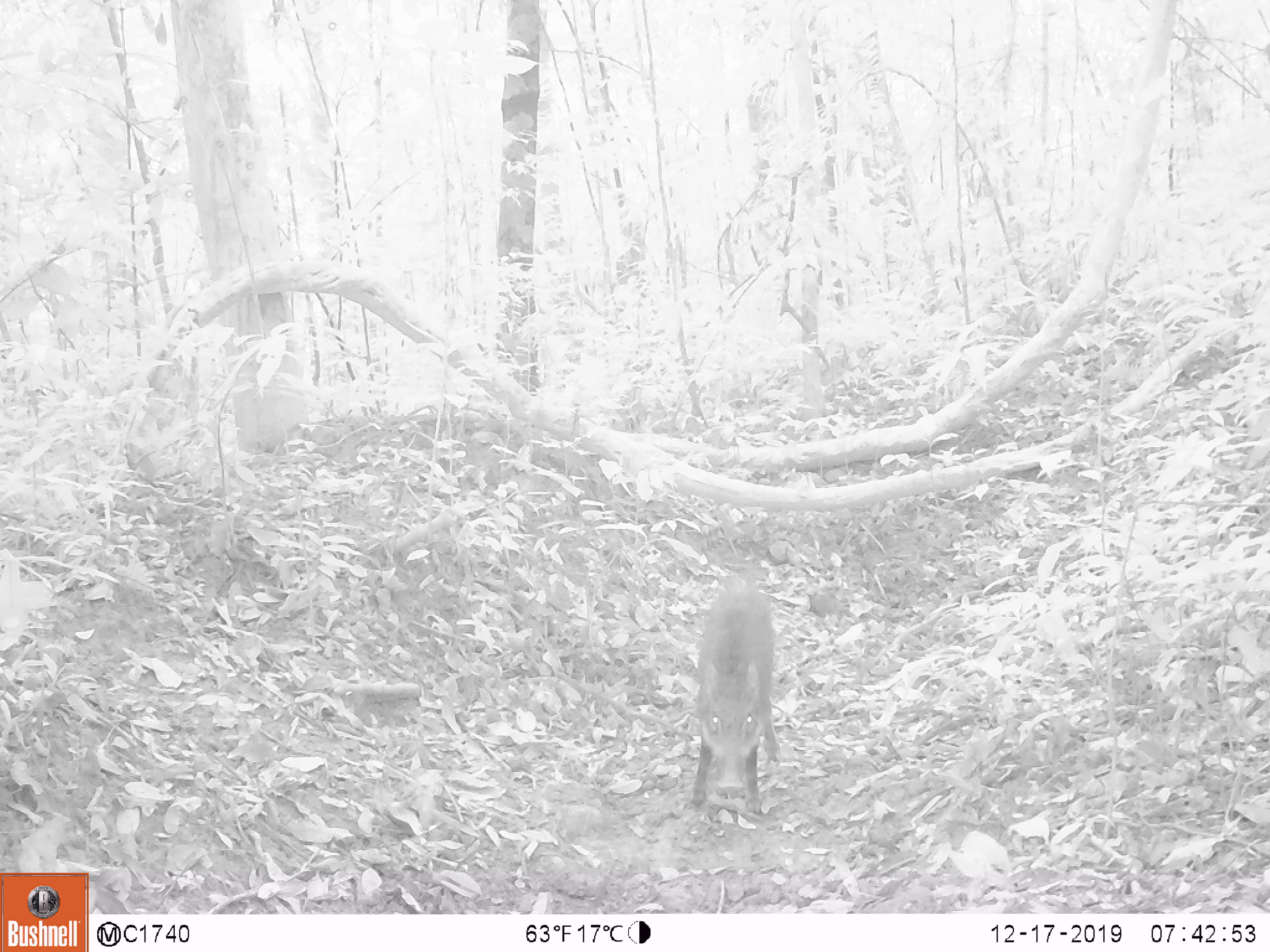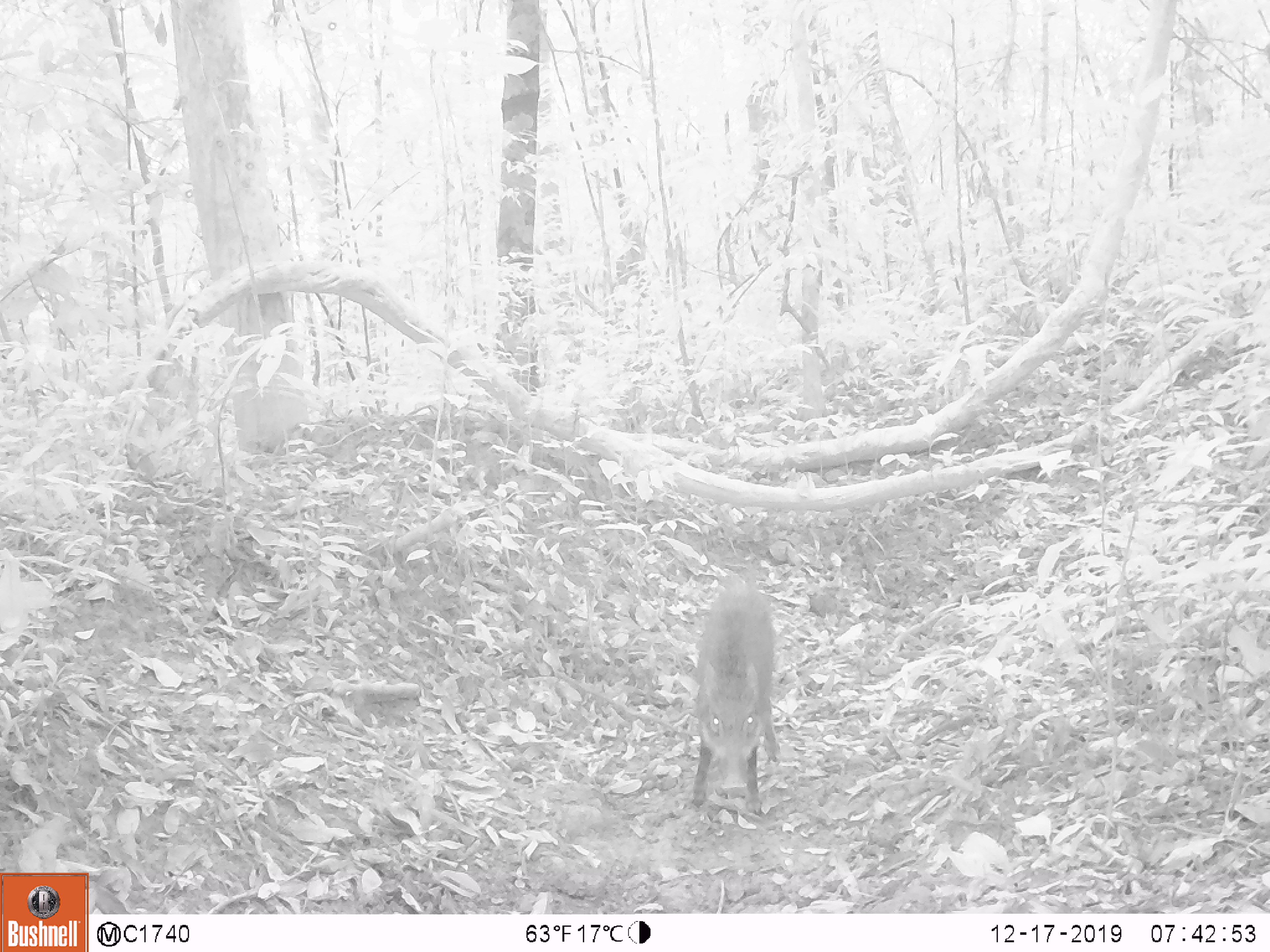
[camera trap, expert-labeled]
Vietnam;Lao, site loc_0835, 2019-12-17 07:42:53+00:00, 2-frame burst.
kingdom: Animalia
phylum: Chordata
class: Mammalia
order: Artiodactyla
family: Suidae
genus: Sus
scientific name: Sus scrofa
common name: eurasian wild pig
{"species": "eurasian wild pig (Sus scrofa)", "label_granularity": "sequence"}